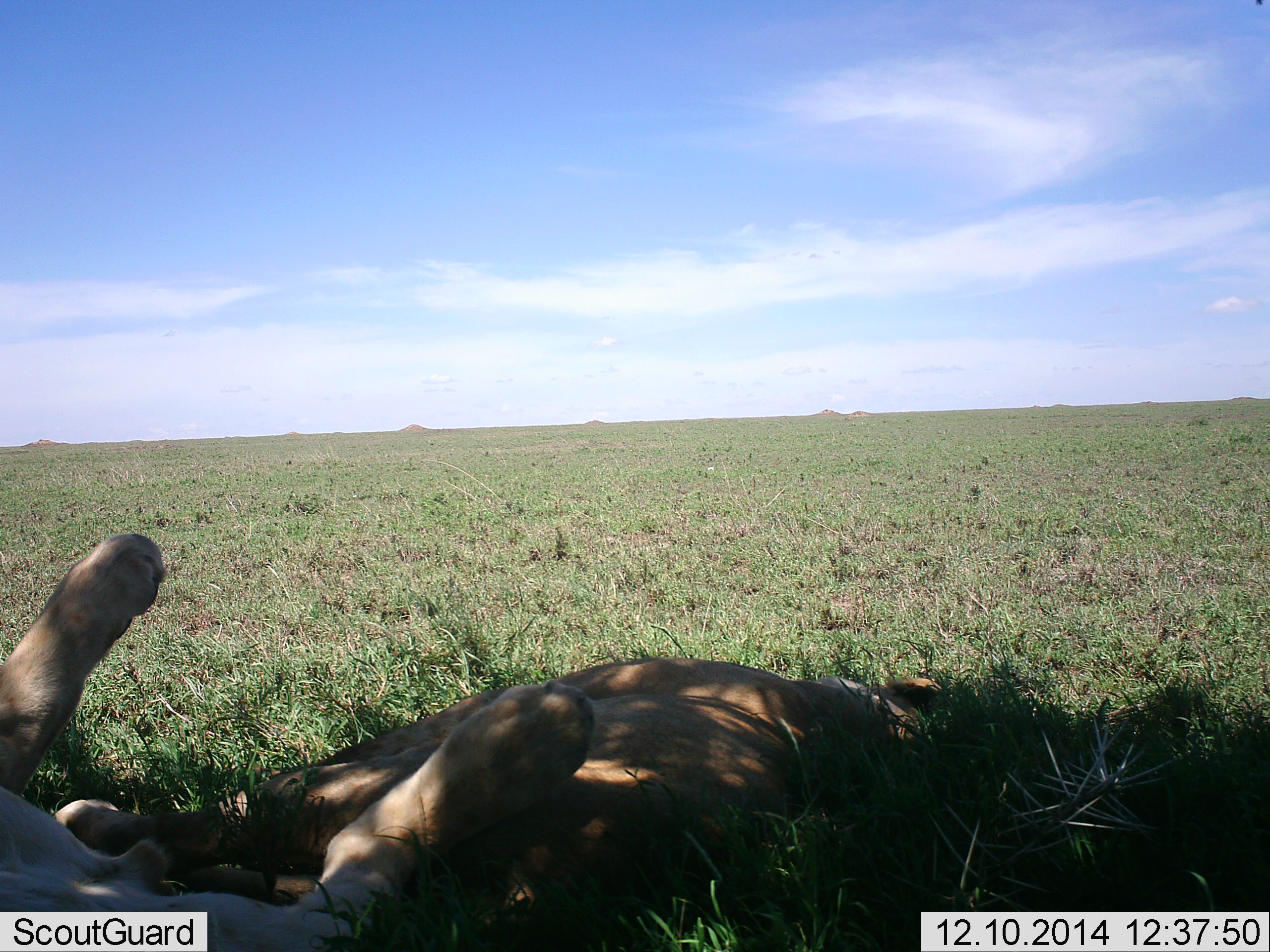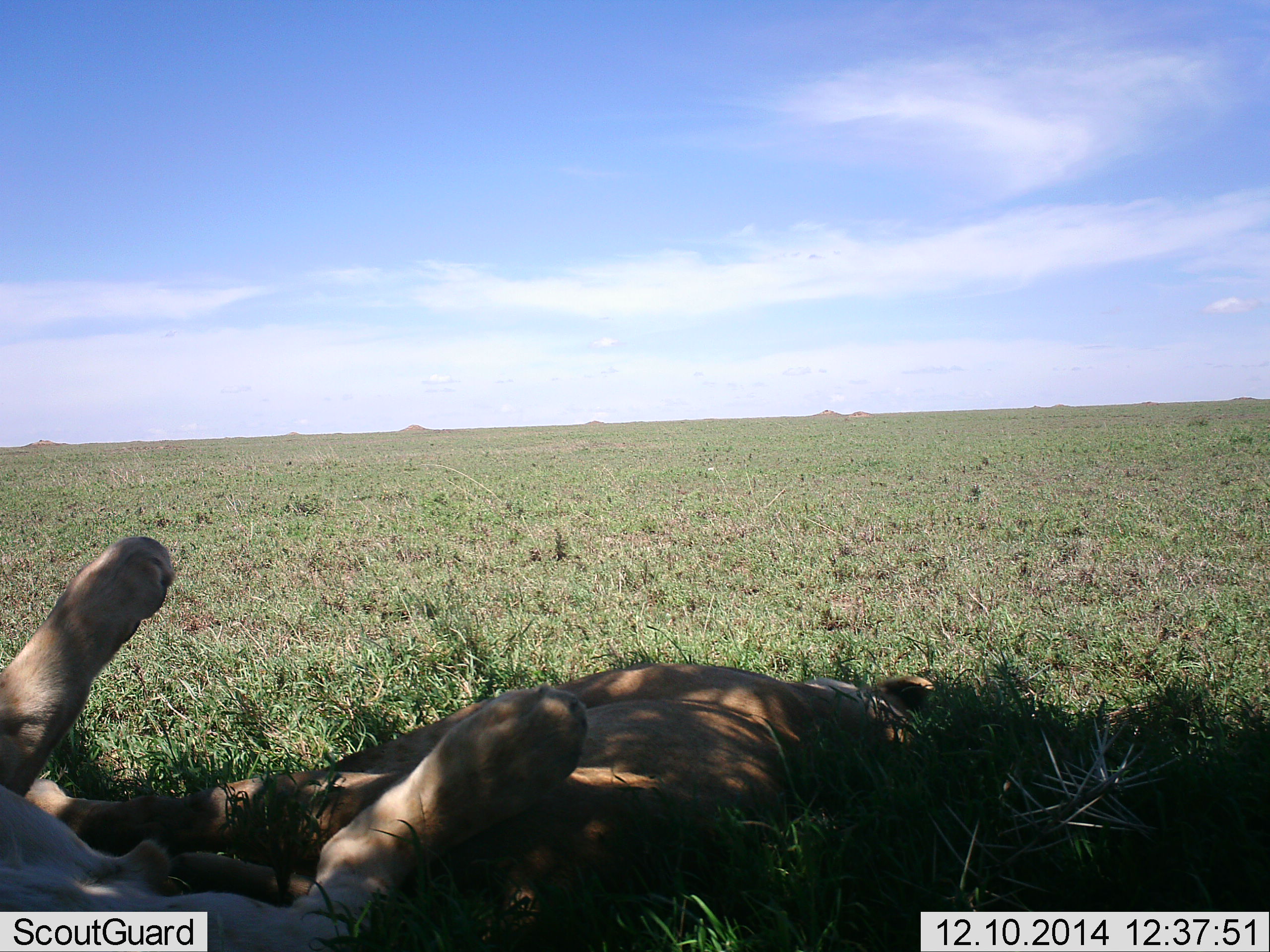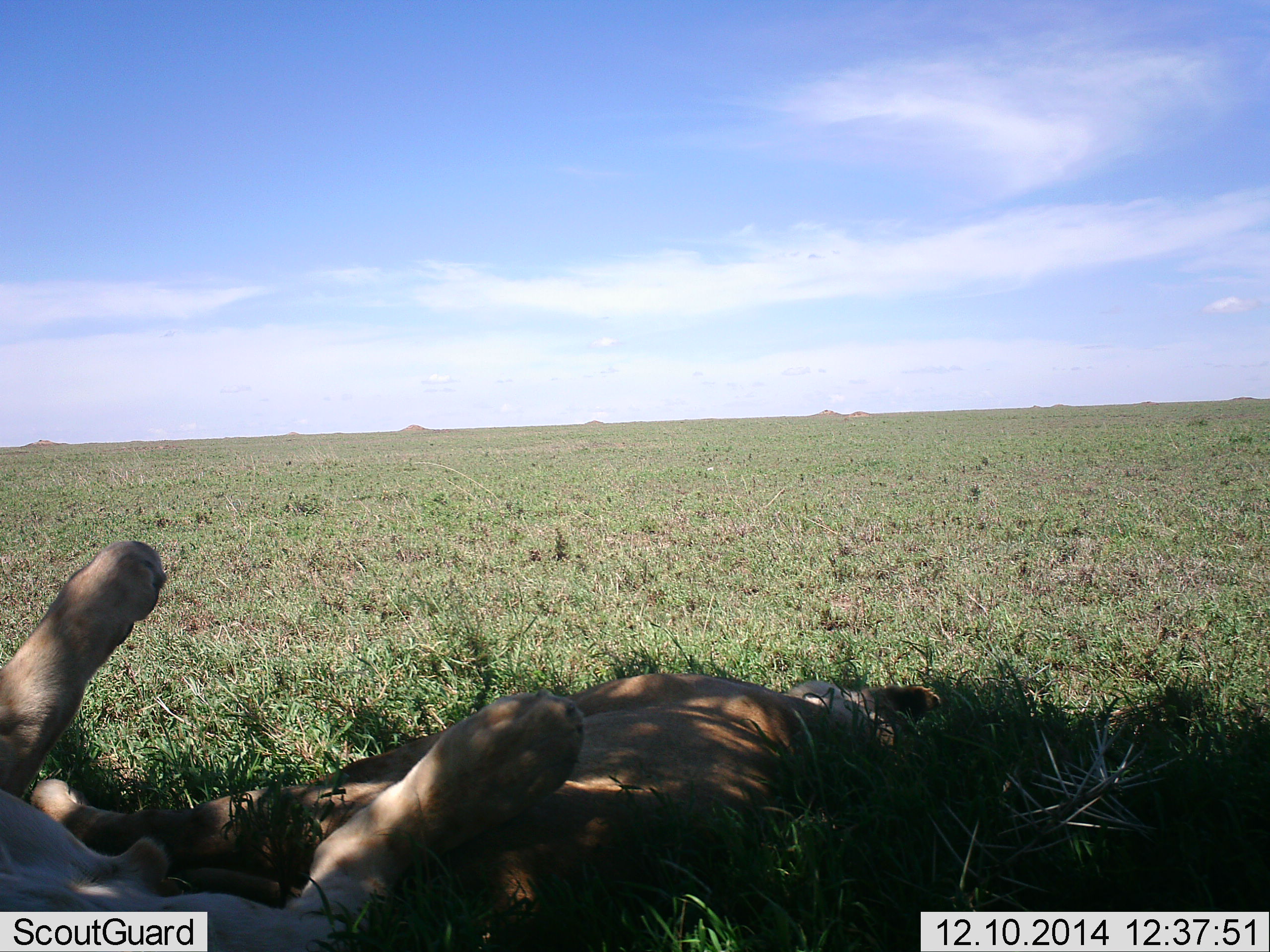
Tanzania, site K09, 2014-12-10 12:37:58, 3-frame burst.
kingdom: Animalia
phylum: Chordata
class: Mammalia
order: Carnivora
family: Felidae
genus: Panthera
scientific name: Panthera leo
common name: lion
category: lionfemale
Lionfemale (lion) (Panthera leo), count 2. Behavior (volunteer vote fractions): standing 0%, resting 100%, moving 0%, interacting 0%. Young present (vote fraction): 0%. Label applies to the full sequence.